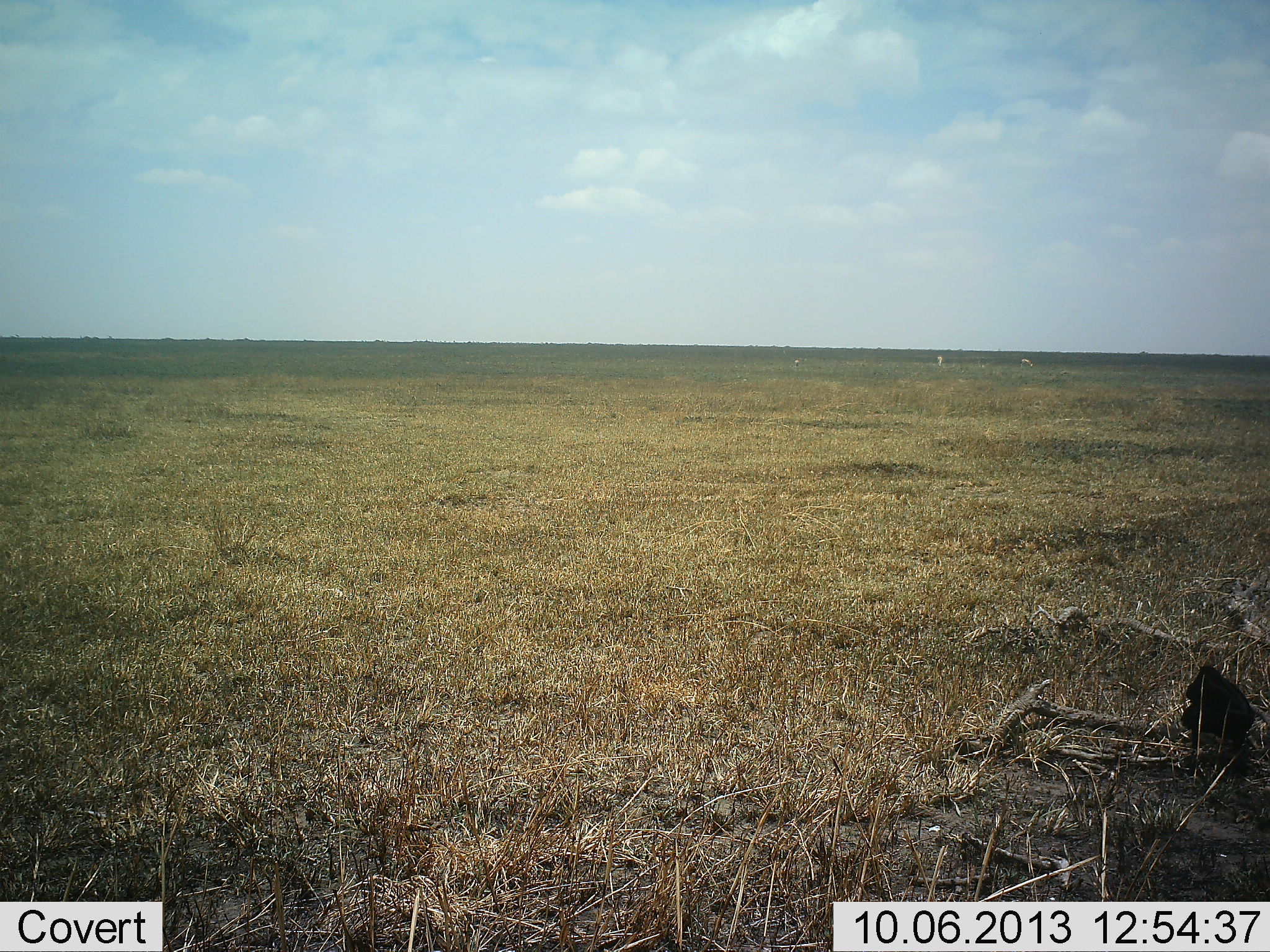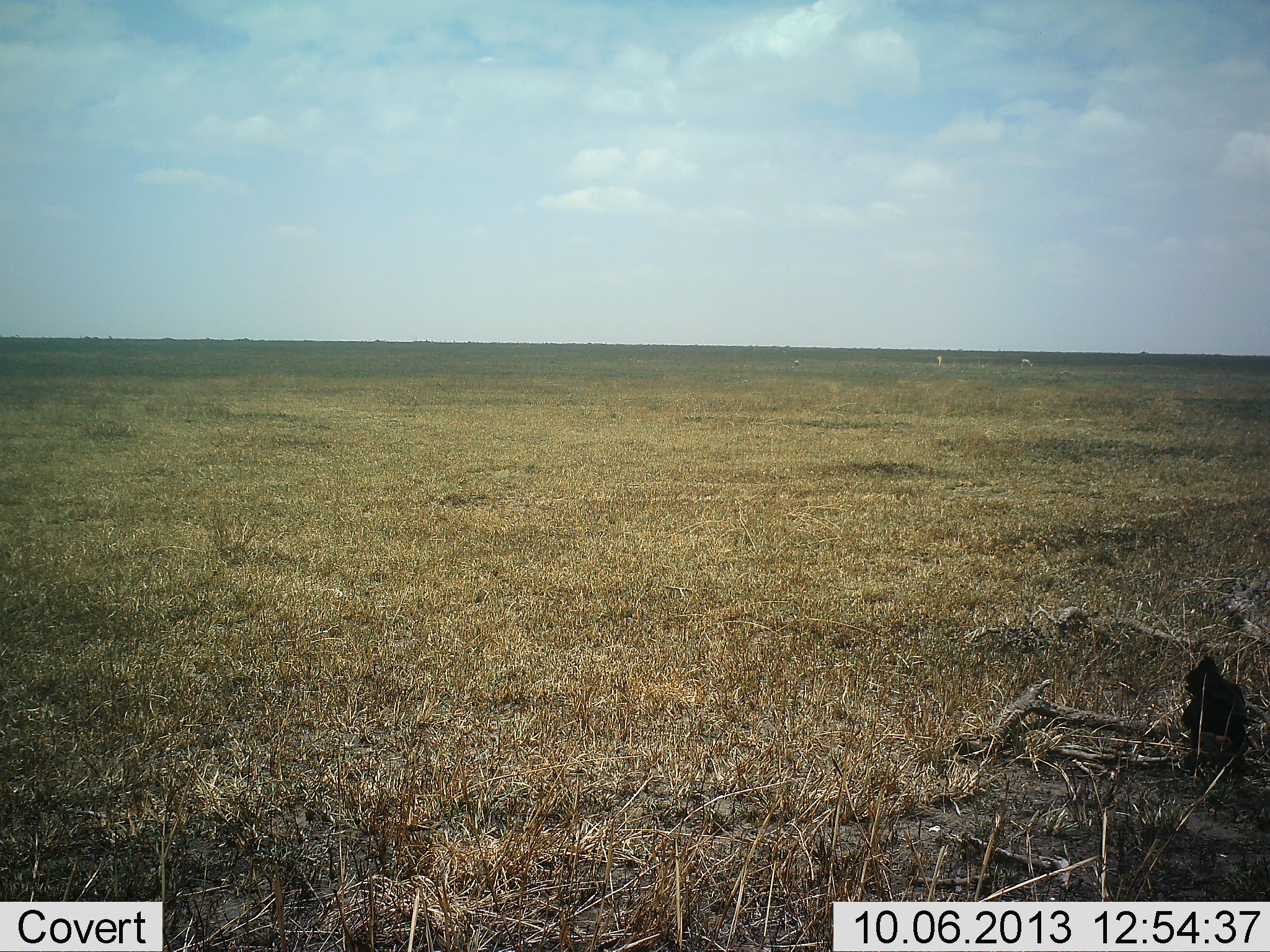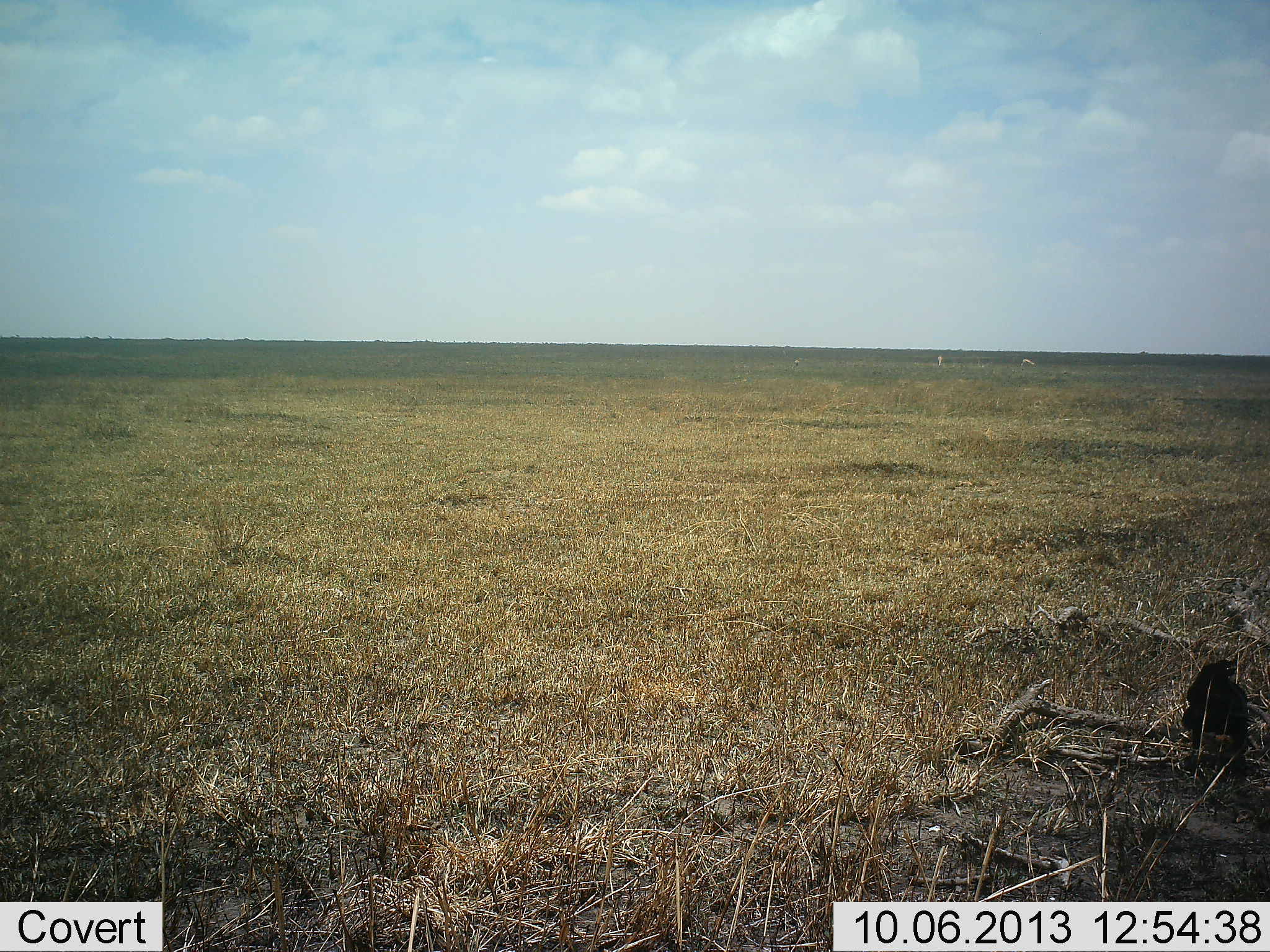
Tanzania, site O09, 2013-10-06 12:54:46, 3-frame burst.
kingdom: Animalia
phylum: Chordata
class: Aves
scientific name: Aves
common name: bird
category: otherbird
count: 1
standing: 70%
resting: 0%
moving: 20%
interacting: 0%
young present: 0%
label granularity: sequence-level